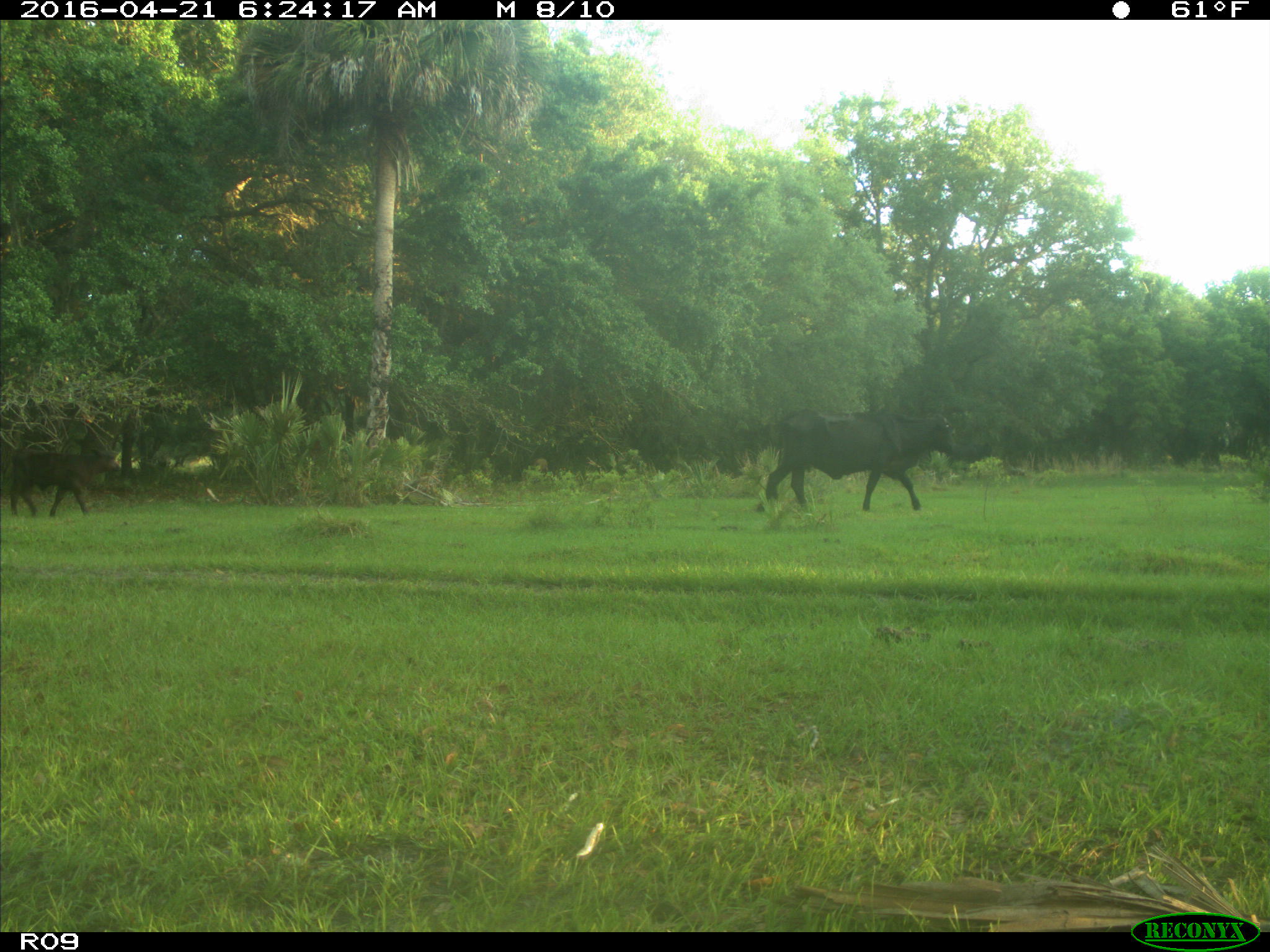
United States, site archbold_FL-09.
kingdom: Animalia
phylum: Chordata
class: Mammalia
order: Artiodactyla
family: Bovidae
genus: Bos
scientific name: Bos taurus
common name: domestic cow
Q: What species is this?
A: Bos taurus (domestic cow).